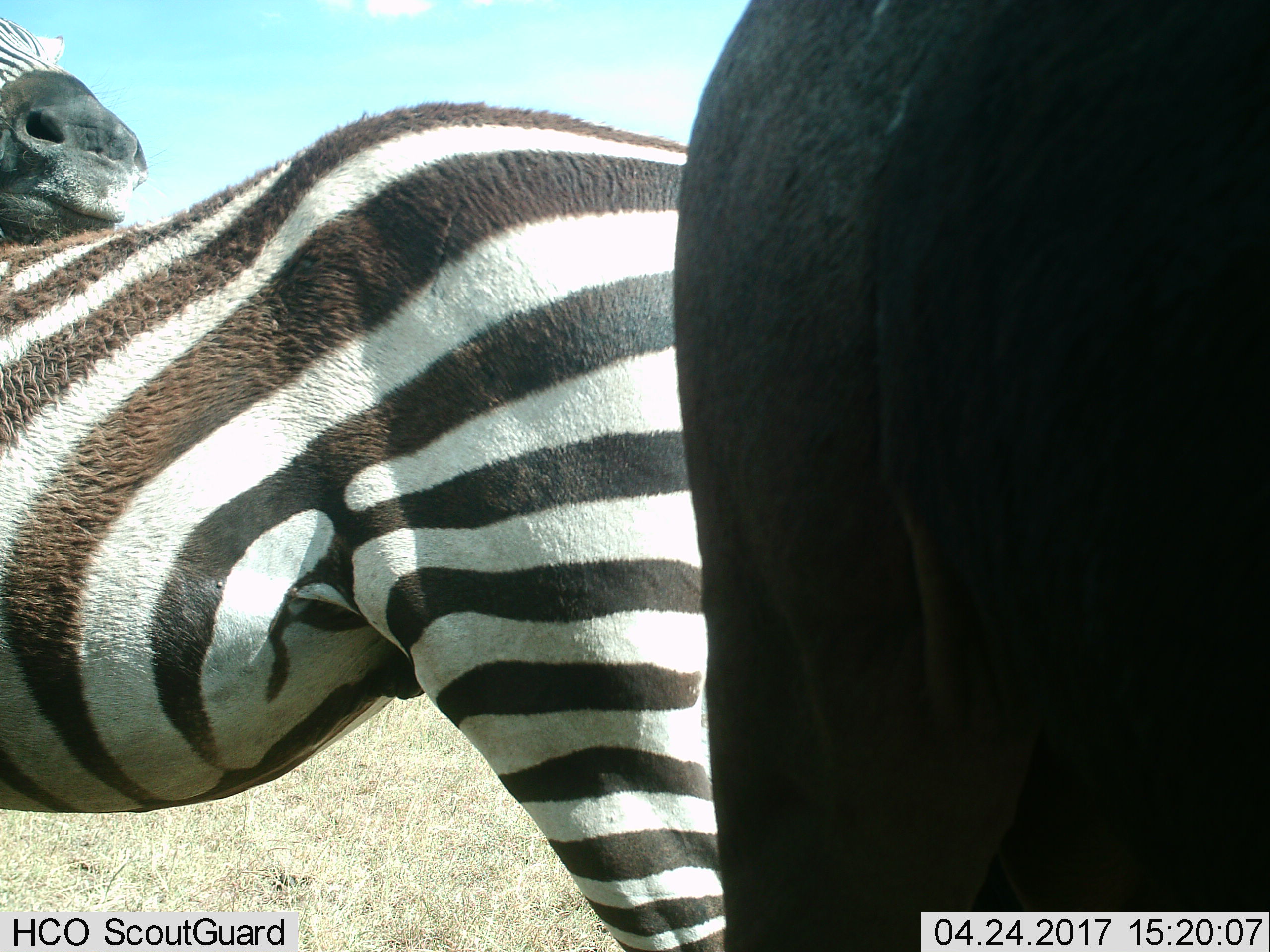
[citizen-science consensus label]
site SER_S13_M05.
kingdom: Animalia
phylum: Chordata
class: Mammalia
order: Artiodactyla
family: Bovidae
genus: Connochaetes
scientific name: Connochaetes taurinus taurinus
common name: blue wildebeest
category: wildebeestblue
Wildebeestblue (blue wildebeest) (Connochaetes taurinus taurinus), count 1. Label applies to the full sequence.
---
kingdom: Animalia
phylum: Chordata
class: Mammalia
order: Perissodactyla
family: Equidae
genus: Equus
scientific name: Equus quagga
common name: plains zebra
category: zebraplains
Zebraplains (plains zebra) (Equus quagga), count 2. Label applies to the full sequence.